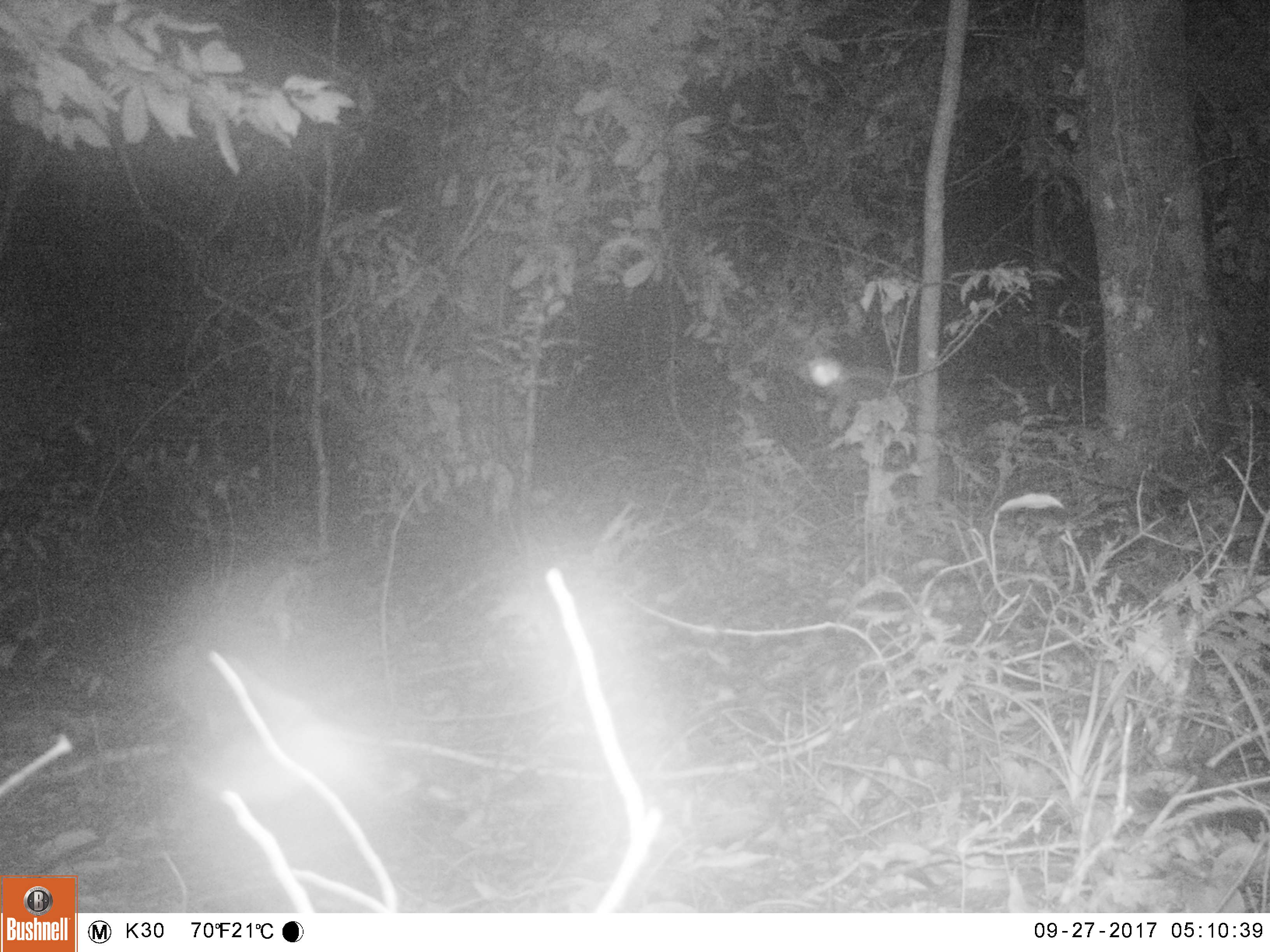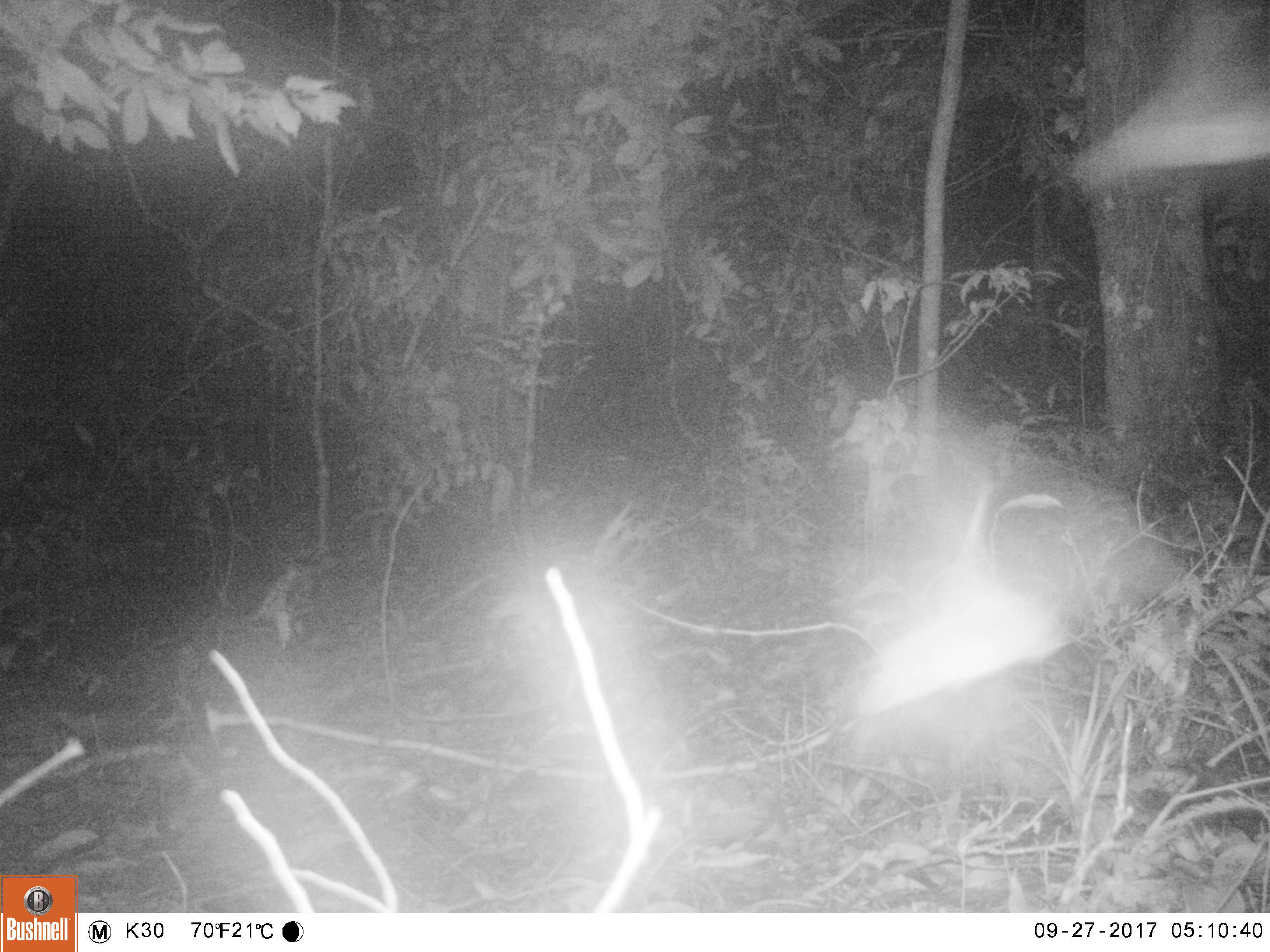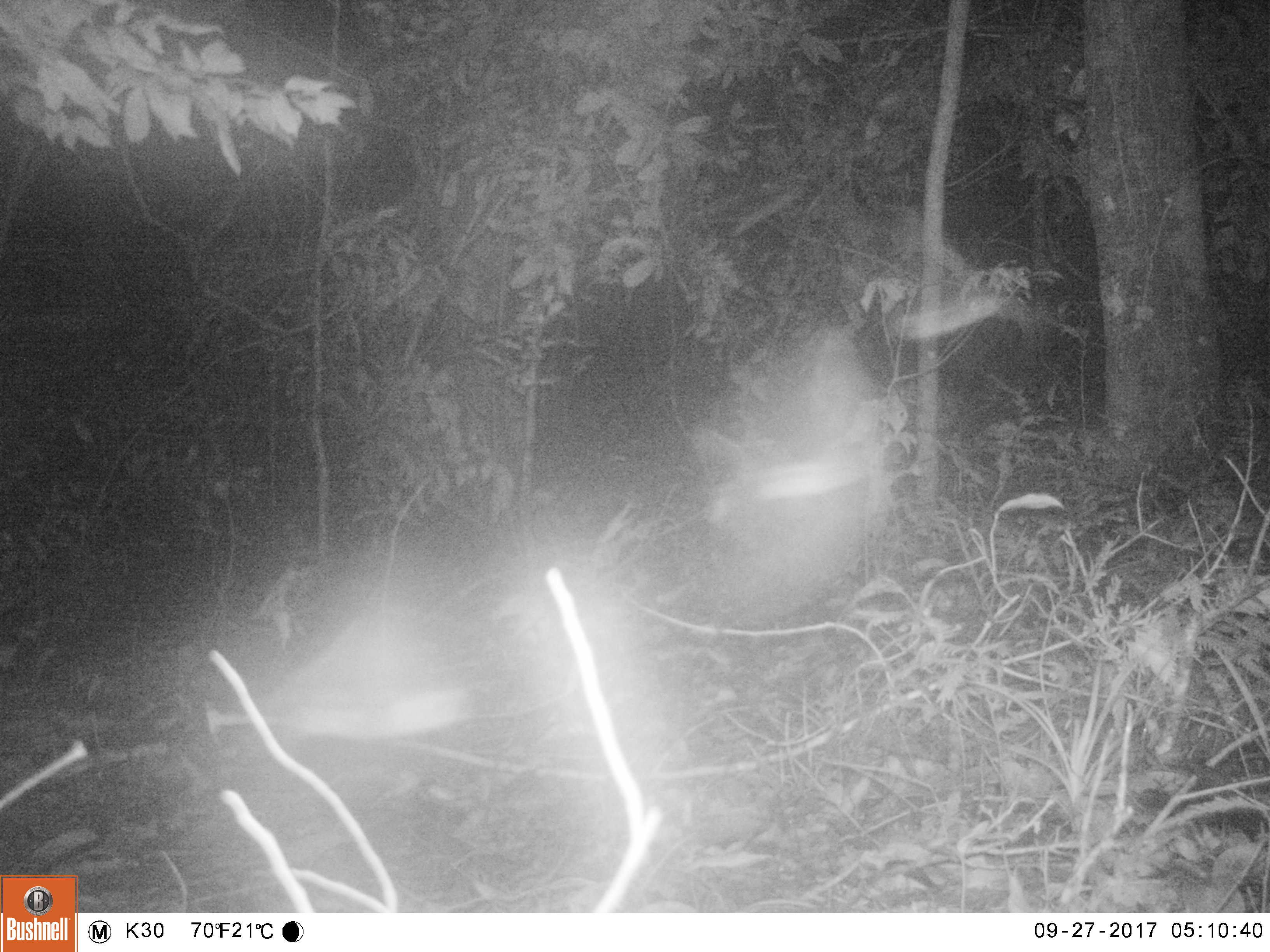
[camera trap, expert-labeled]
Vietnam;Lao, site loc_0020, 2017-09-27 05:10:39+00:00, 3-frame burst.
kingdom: Animalia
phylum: Arthropoda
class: Insecta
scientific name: Insecta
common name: insect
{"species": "insect (Insecta)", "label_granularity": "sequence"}